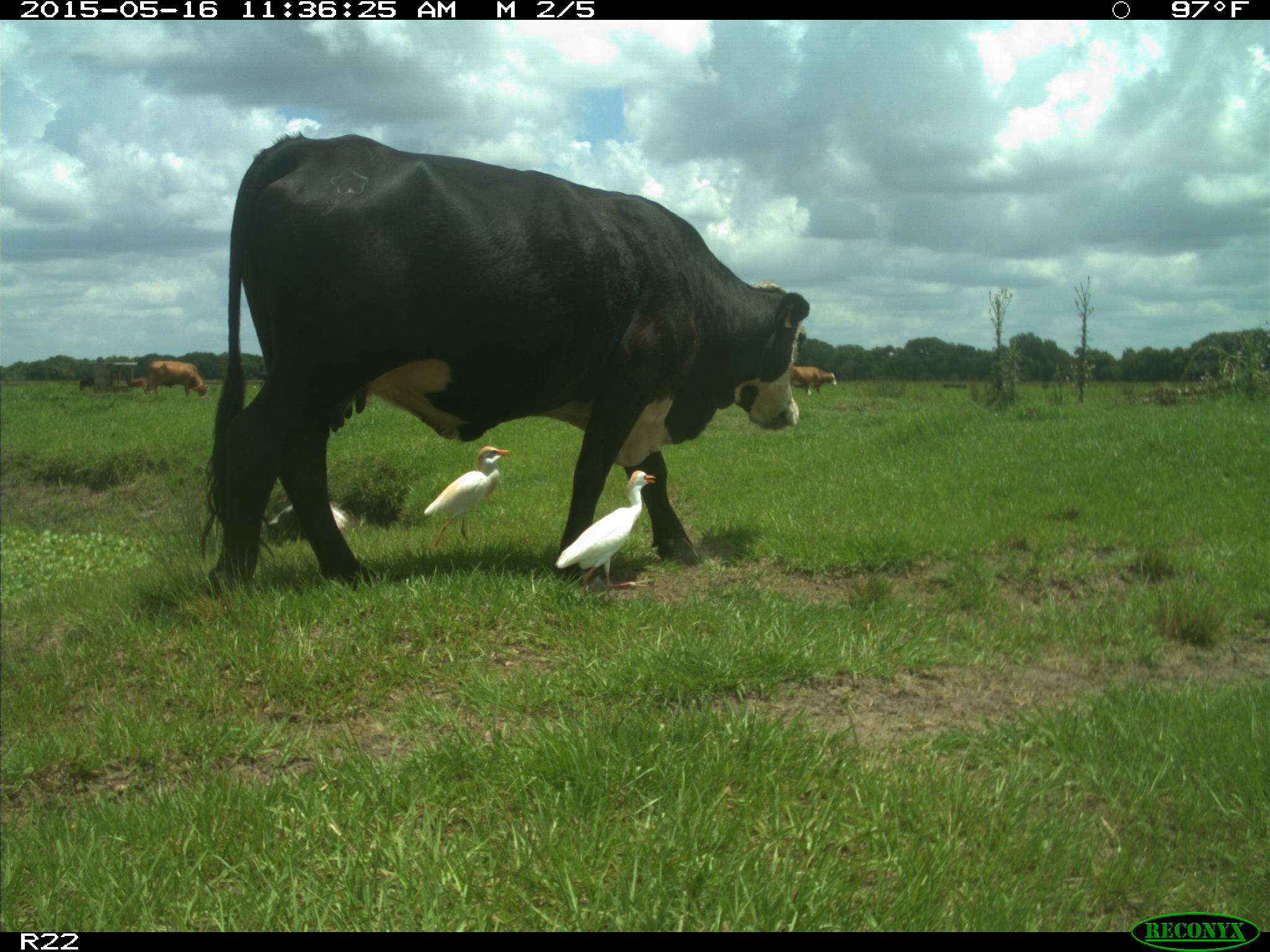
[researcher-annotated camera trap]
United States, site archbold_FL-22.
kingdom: Animalia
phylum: Chordata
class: Mammalia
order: Artiodactyla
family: Bovidae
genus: Bos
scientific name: Bos taurus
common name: domestic cow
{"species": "Bos taurus (domestic cow)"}